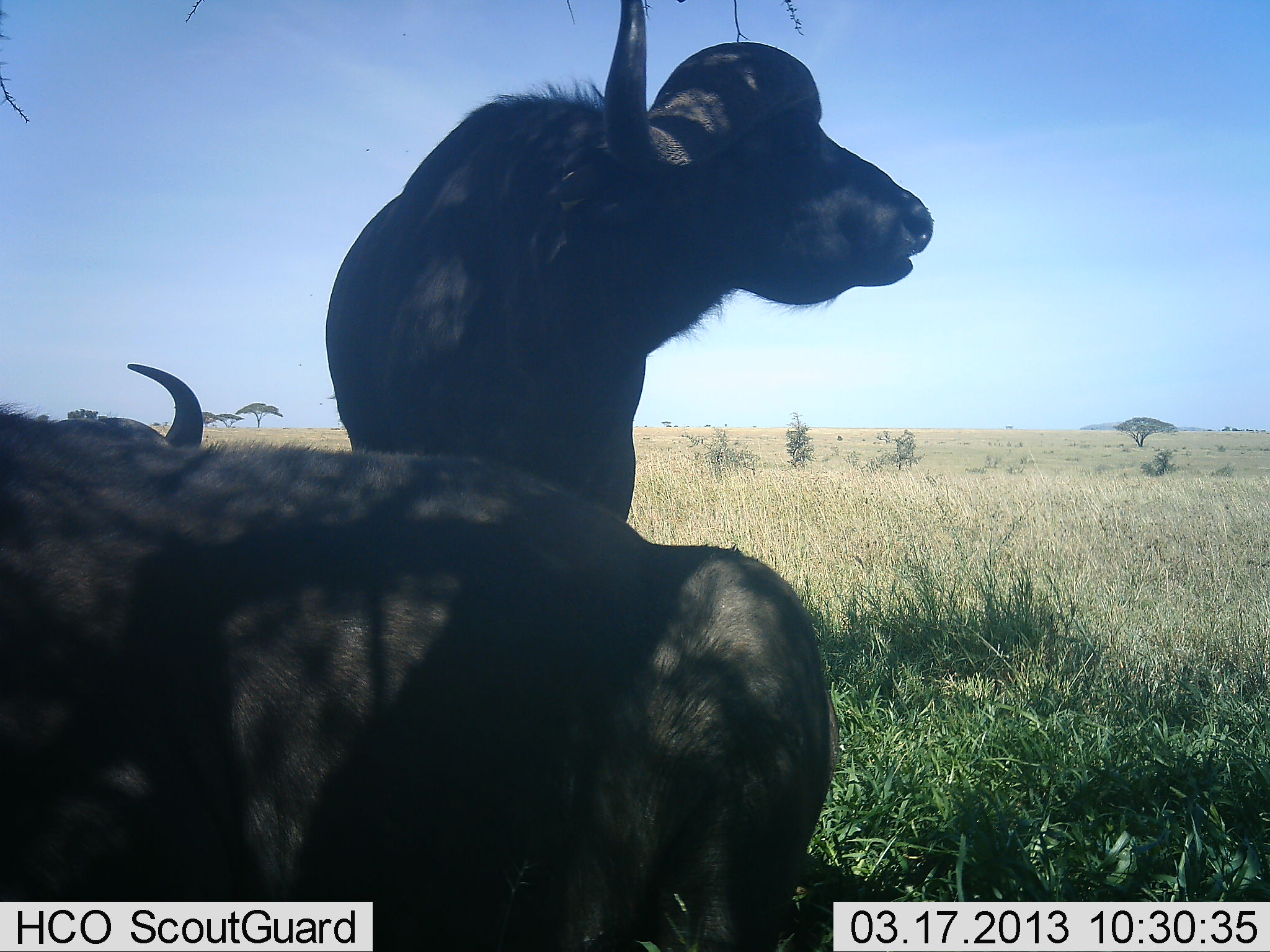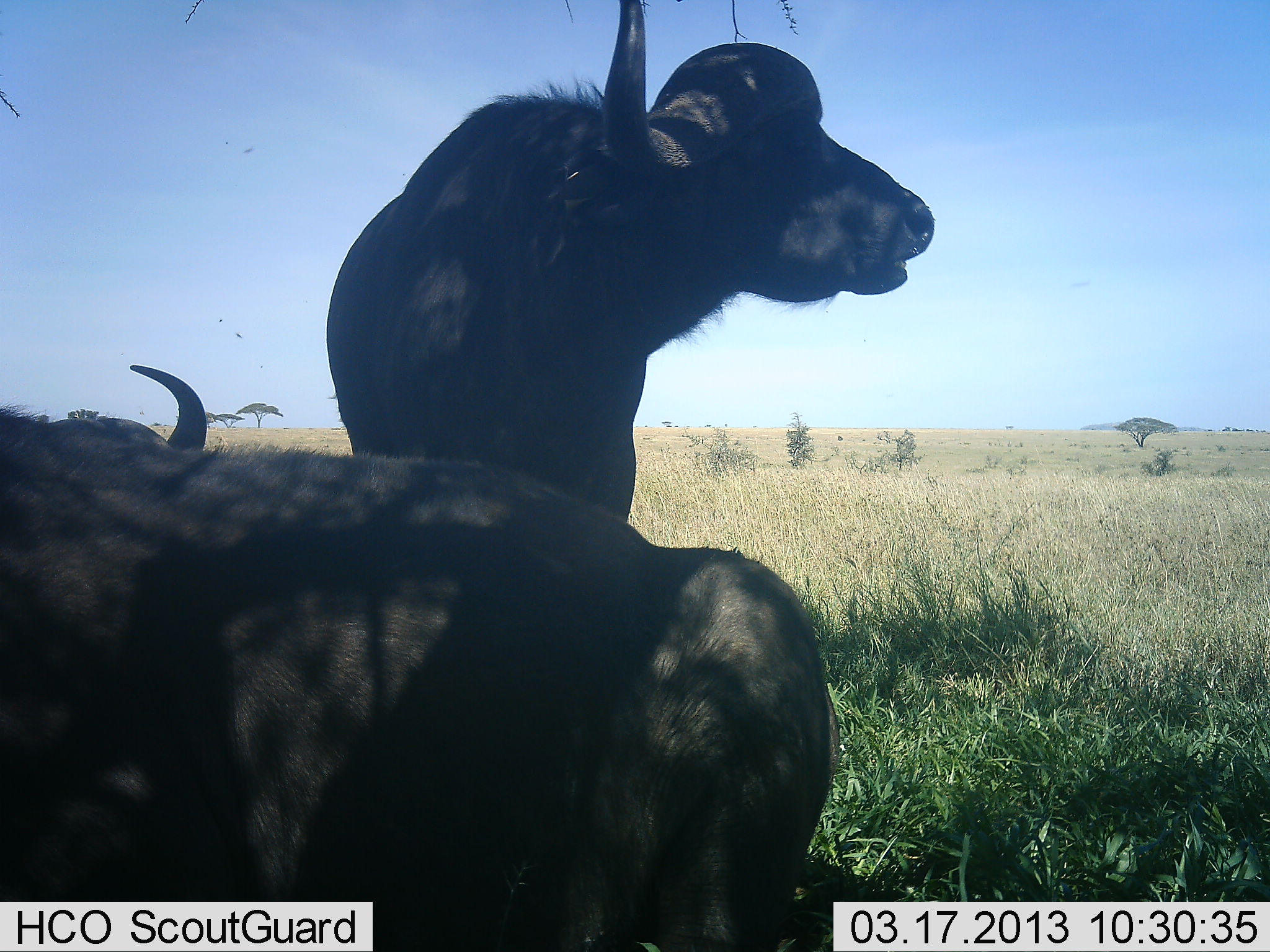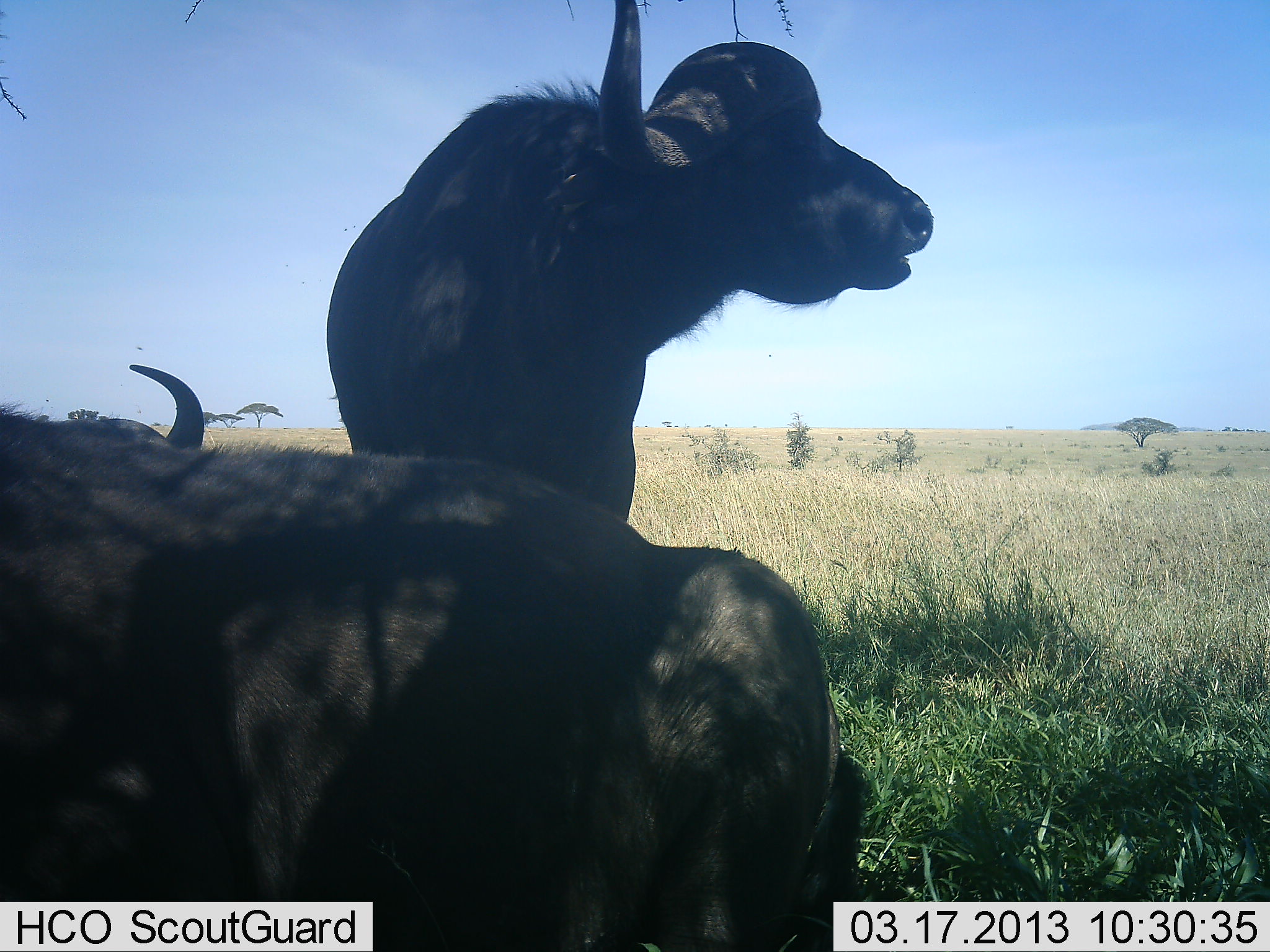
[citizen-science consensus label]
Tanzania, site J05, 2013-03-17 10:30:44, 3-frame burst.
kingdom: Animalia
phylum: Chordata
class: Mammalia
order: Artiodactyla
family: Bovidae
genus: Syncerus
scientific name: Syncerus caffer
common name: cape buffalo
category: buffalo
Buffalo (cape buffalo) (Syncerus caffer), count 2. Behavior (volunteer vote fractions): standing 67%, resting 95%, moving 0%, interacting 5%. Young present (vote fraction): 0%. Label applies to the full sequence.